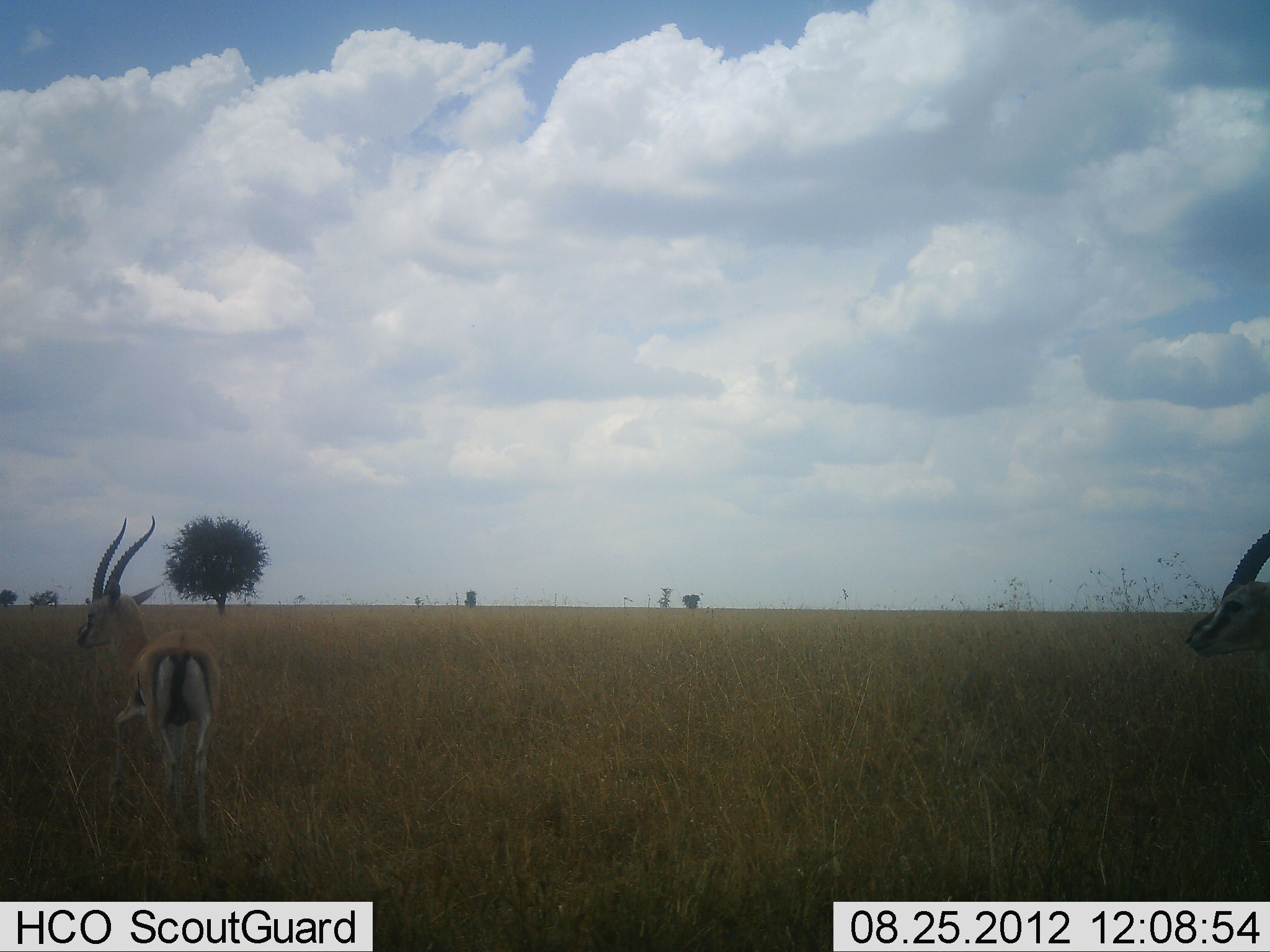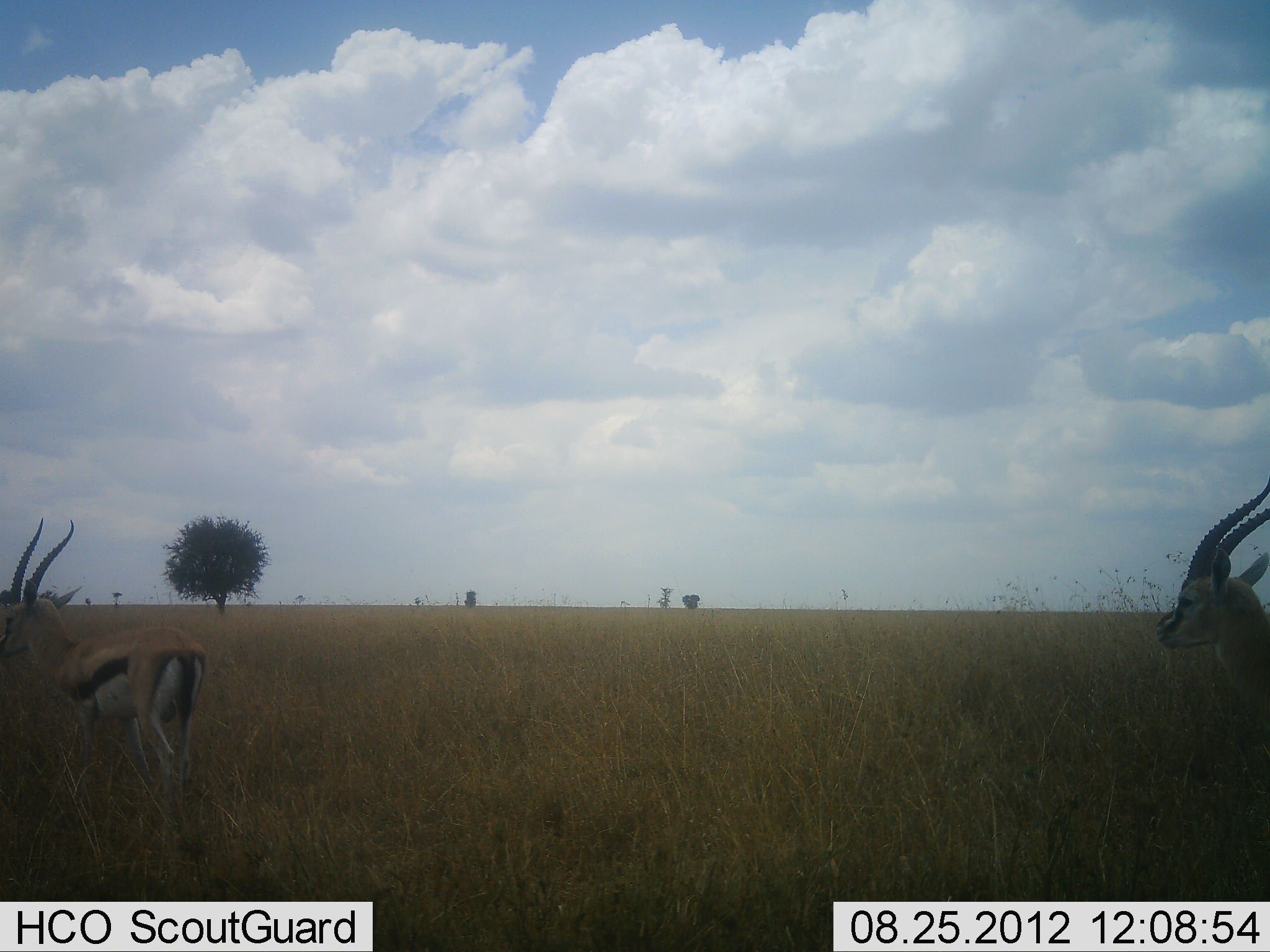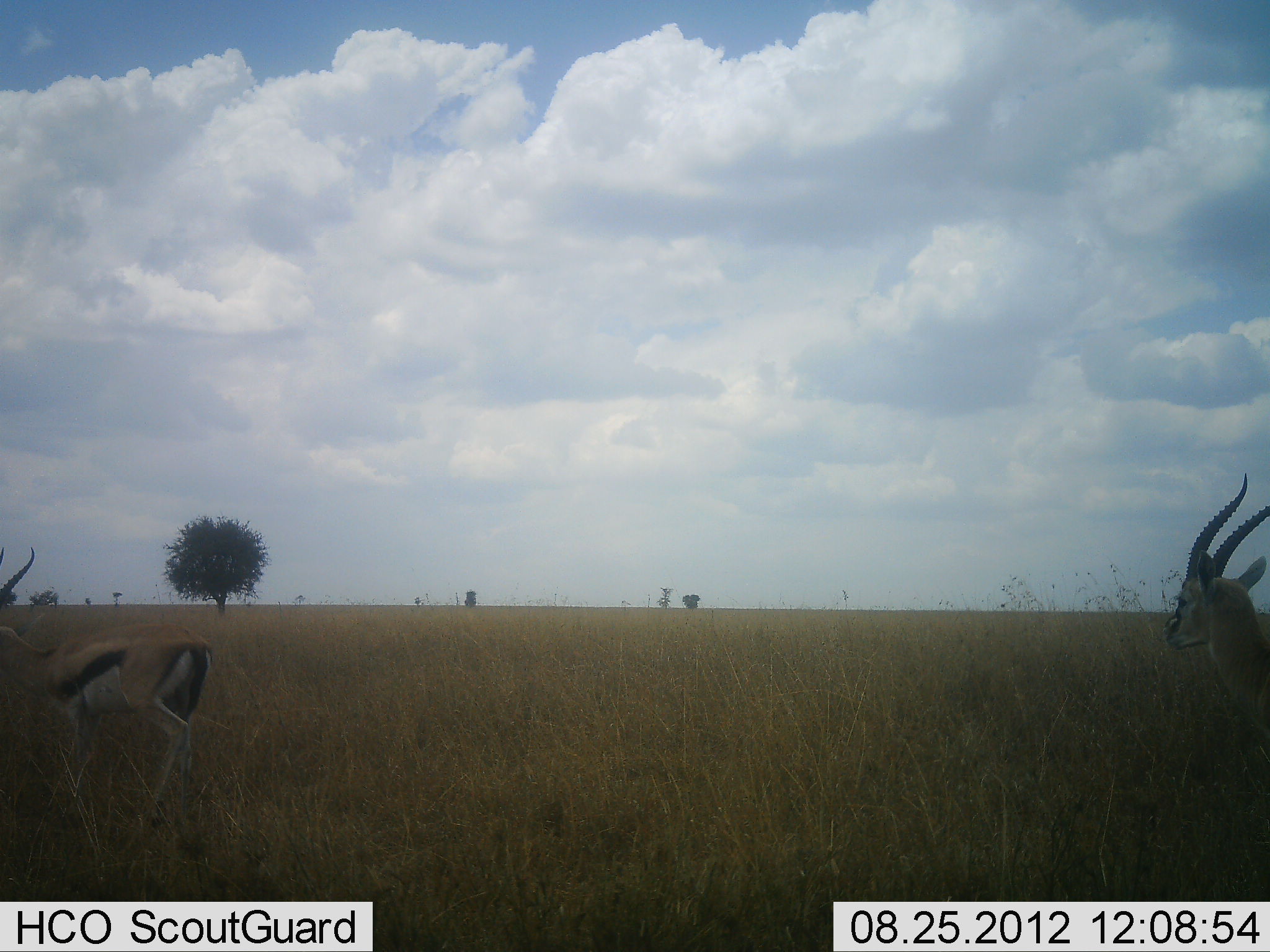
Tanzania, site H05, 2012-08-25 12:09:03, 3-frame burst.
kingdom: Animalia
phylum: Chordata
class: Mammalia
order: Artiodactyla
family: Bovidae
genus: Eudorcas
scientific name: Eudorcas thomsonii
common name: thomson's gazelle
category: gazellethomsons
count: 2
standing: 40%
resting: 0%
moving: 70%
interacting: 0%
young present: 0%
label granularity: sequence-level